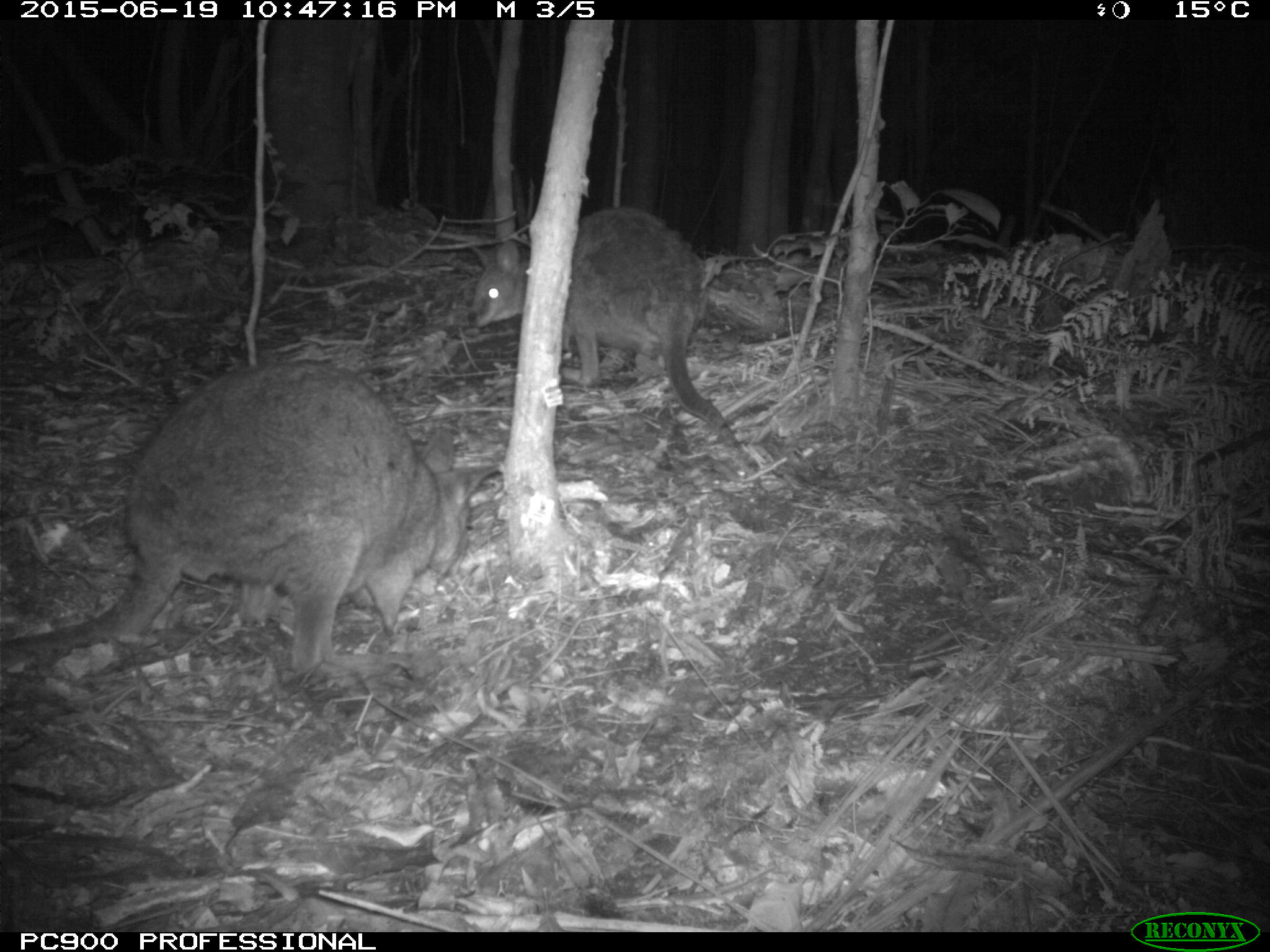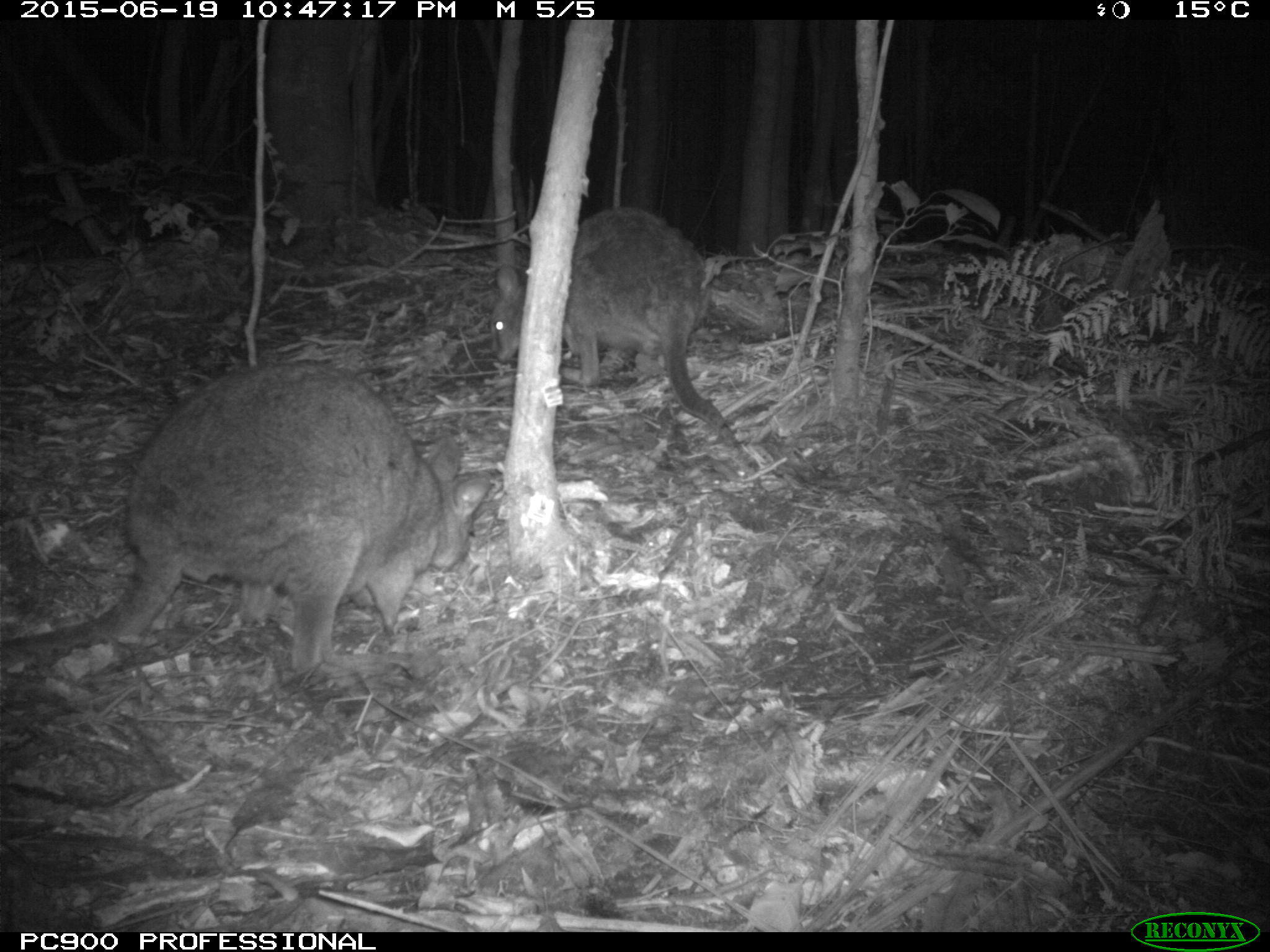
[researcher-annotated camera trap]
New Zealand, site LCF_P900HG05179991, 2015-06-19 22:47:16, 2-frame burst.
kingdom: Animalia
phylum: Chordata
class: Mammalia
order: Diprotodontia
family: Macropodidae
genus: Notamacropus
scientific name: Notamacropus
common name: wallaby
Wallaby (Notamacropus).